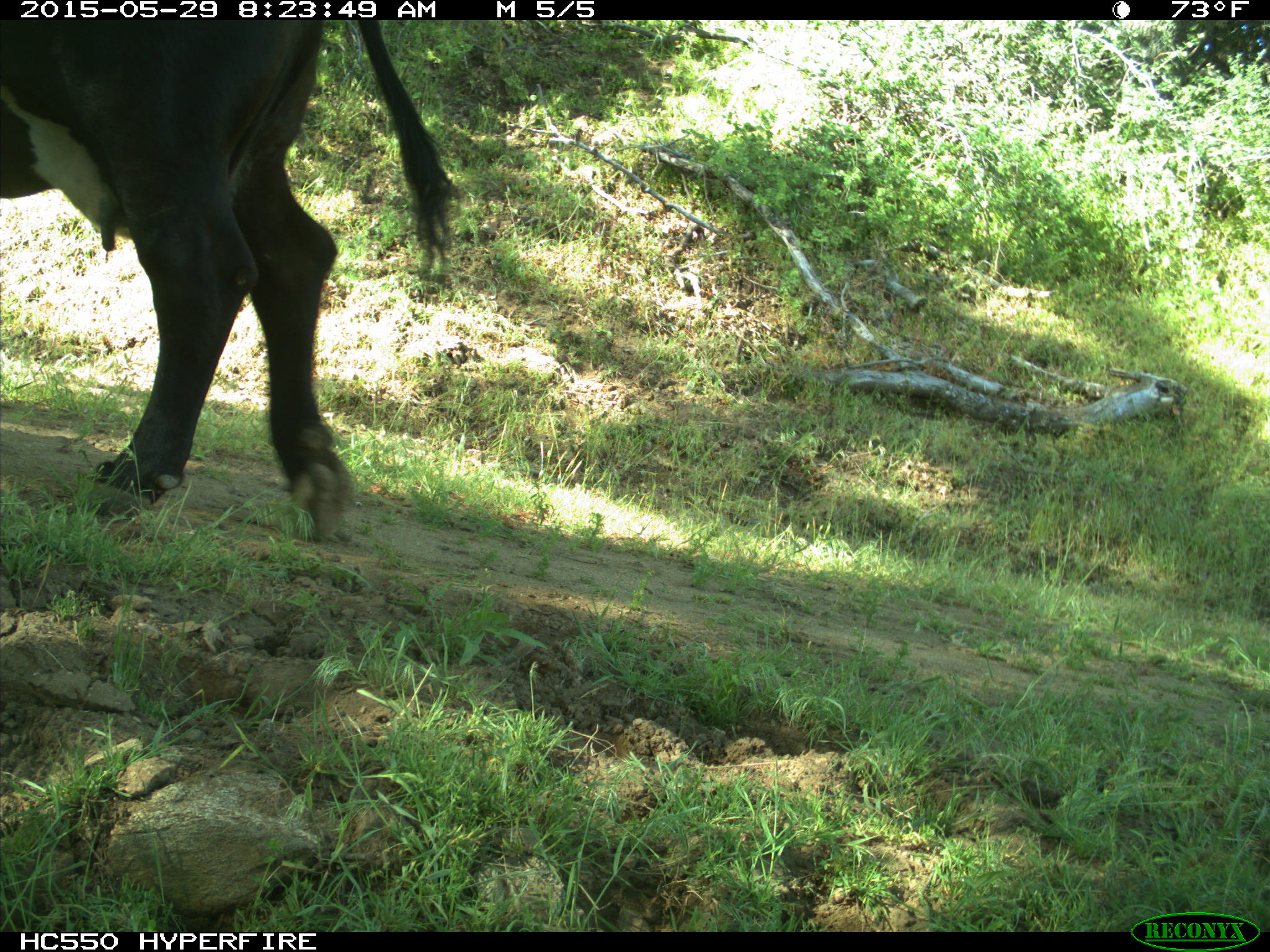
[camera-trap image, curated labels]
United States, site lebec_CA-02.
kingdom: Animalia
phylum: Chordata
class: Mammalia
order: Artiodactyla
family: Bovidae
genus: Bos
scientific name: Bos taurus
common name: domestic cow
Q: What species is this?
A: Bos taurus (domestic cow).